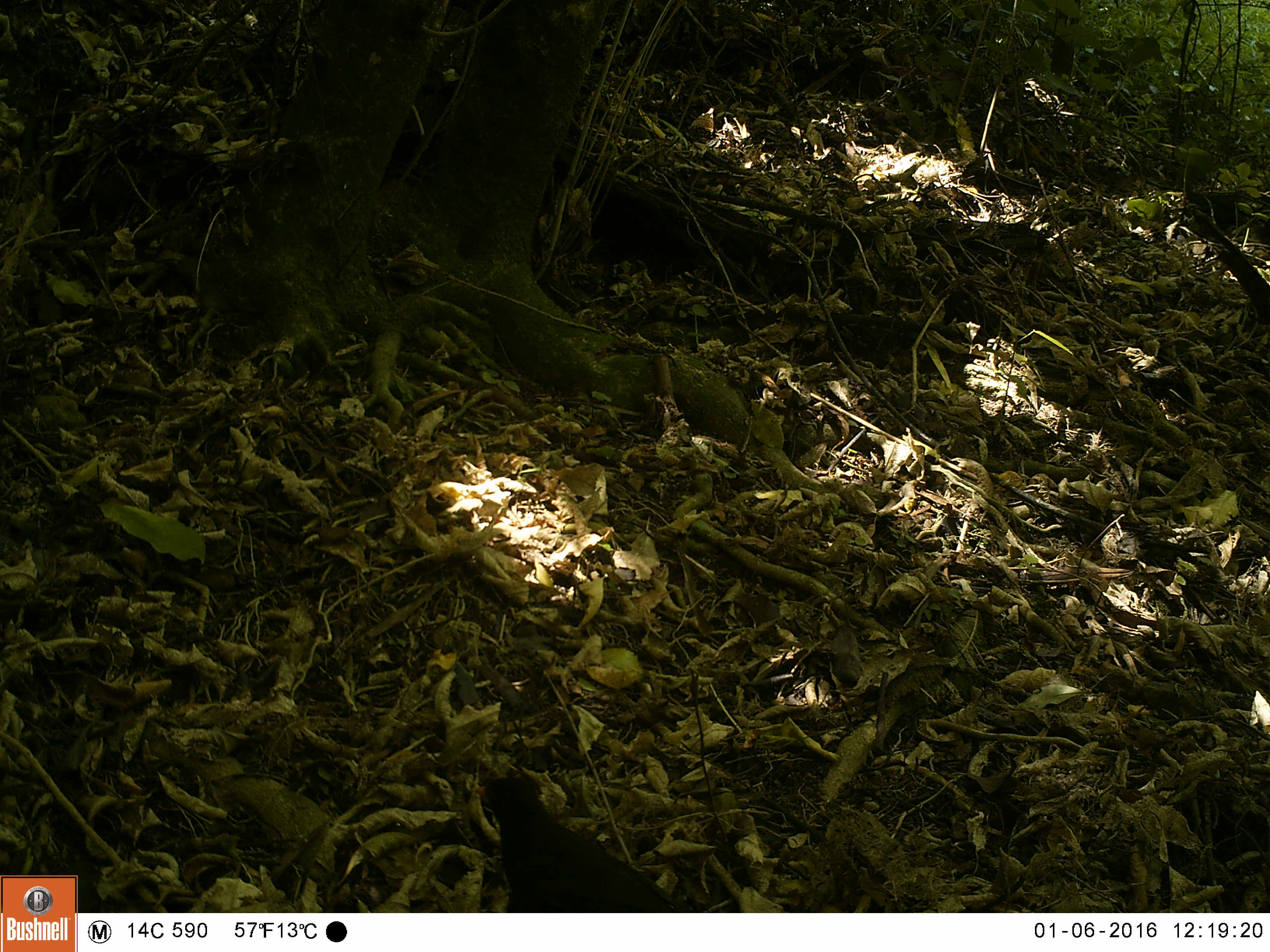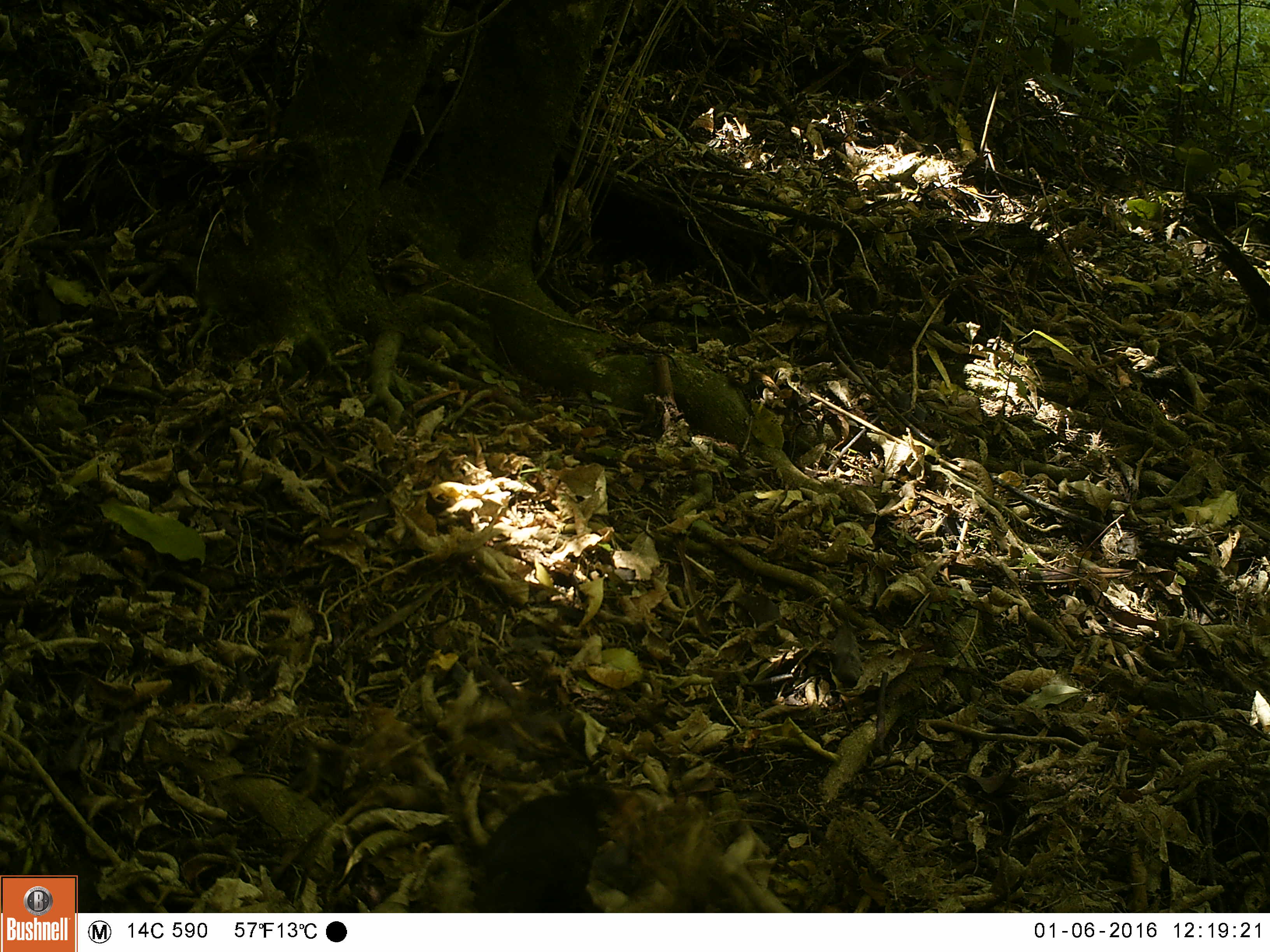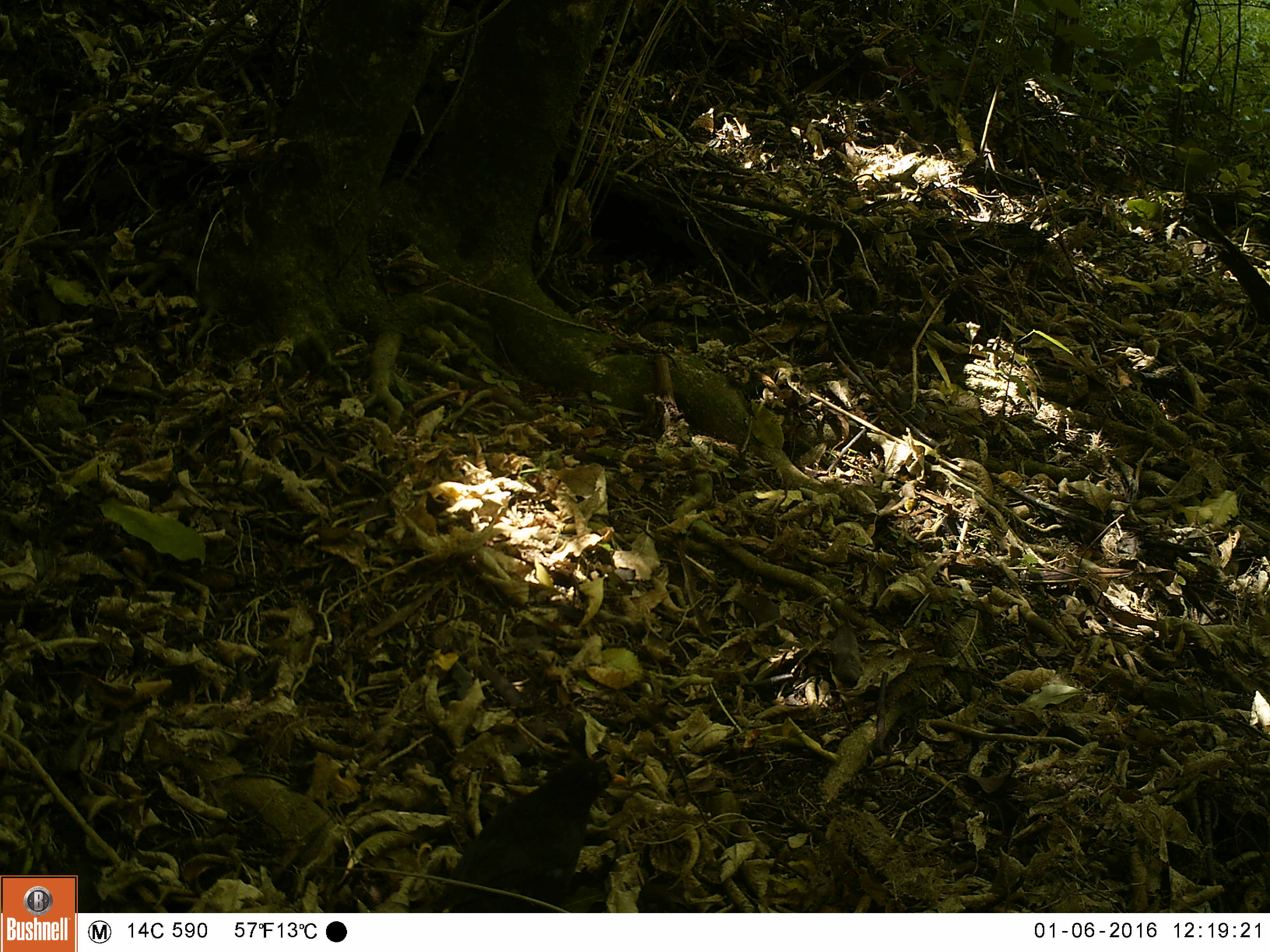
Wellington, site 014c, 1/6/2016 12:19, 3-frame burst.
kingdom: Animalia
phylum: Chordata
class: Aves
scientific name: Aves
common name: bird